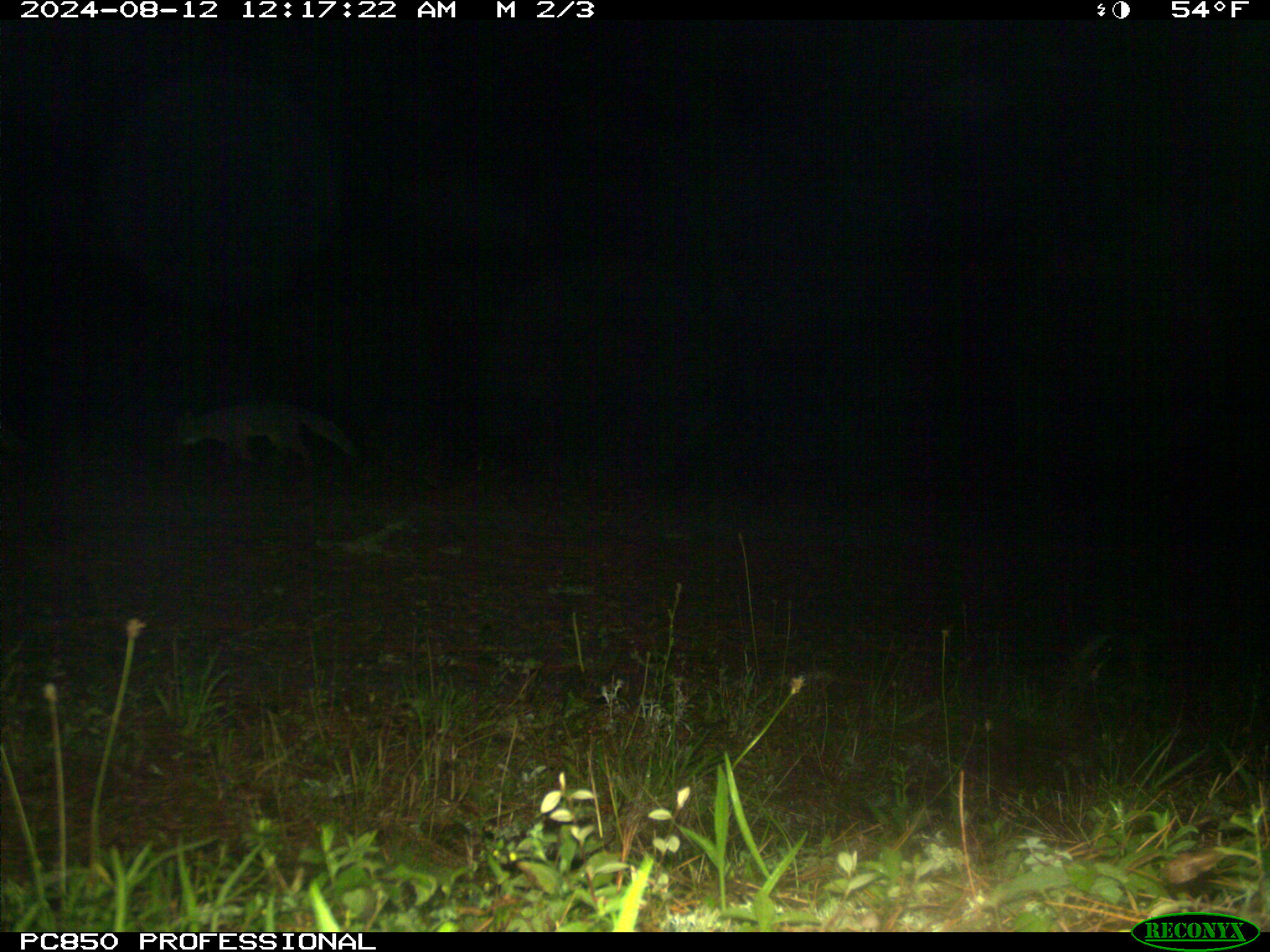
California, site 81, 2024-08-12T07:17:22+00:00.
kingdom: Animalia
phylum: Chordata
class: Mammalia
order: Carnivora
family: Canidae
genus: Urocyon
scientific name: Urocyon cinereoargenteus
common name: gray fox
Gray fox (Urocyon cinereoargenteus).